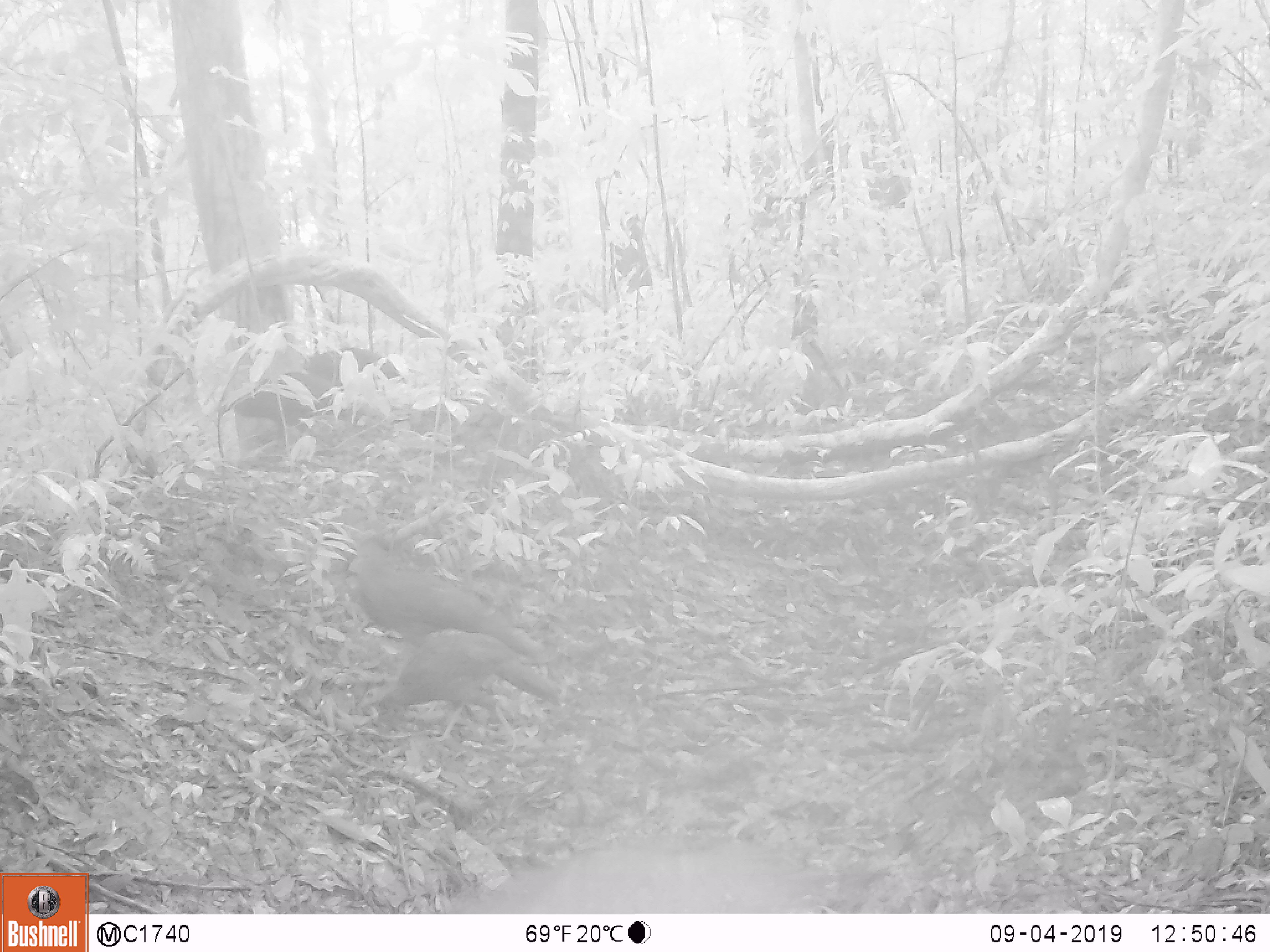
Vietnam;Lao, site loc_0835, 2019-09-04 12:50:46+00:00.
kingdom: Animalia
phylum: Chordata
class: Aves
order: Galliformes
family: Phasianidae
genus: Lophura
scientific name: Lophura nycthemera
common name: silver pheasant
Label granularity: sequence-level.